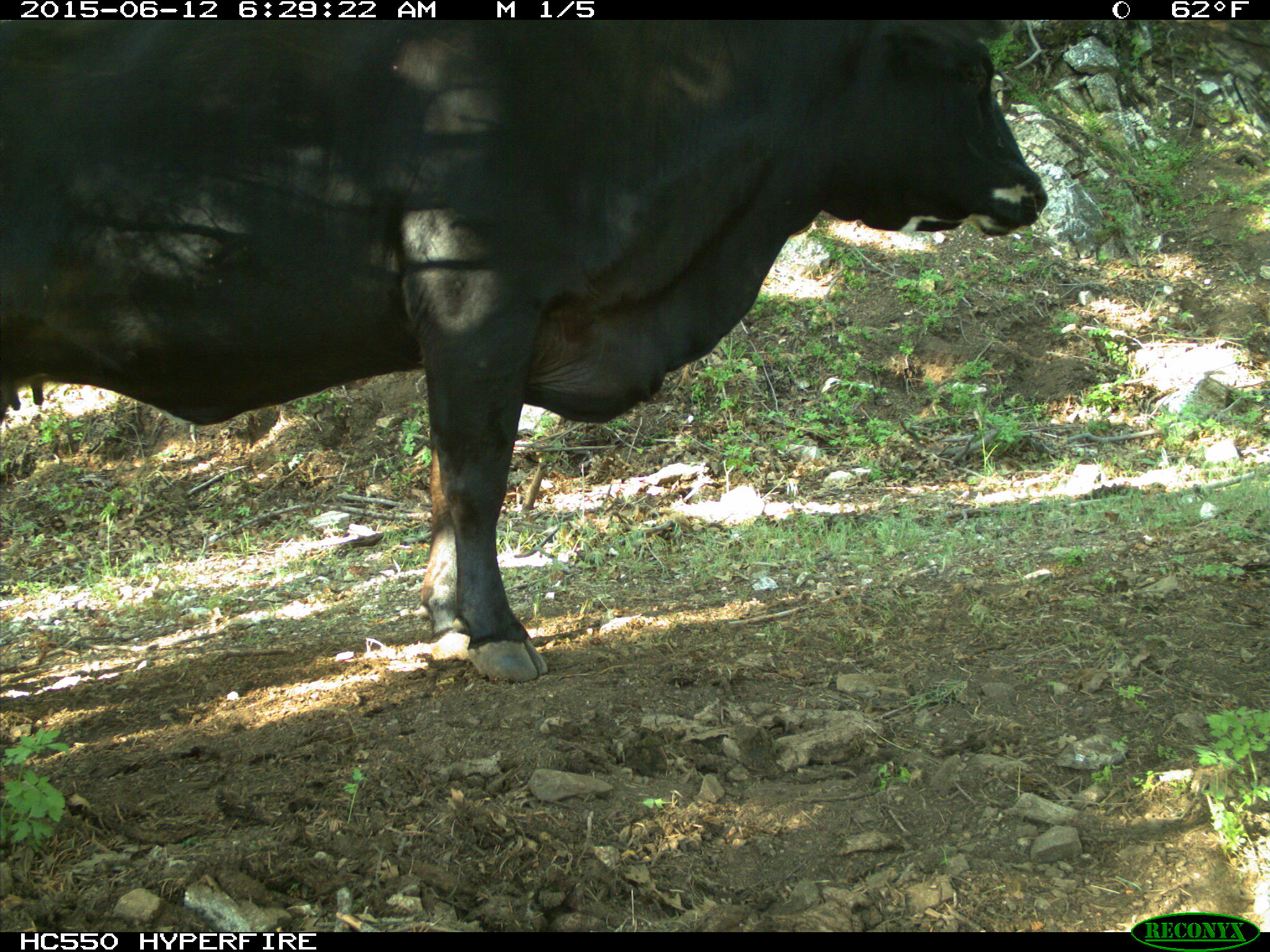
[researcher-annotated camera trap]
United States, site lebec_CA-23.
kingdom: Animalia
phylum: Chordata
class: Mammalia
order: Artiodactyla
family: Bovidae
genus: Bos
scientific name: Bos taurus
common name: domestic cow